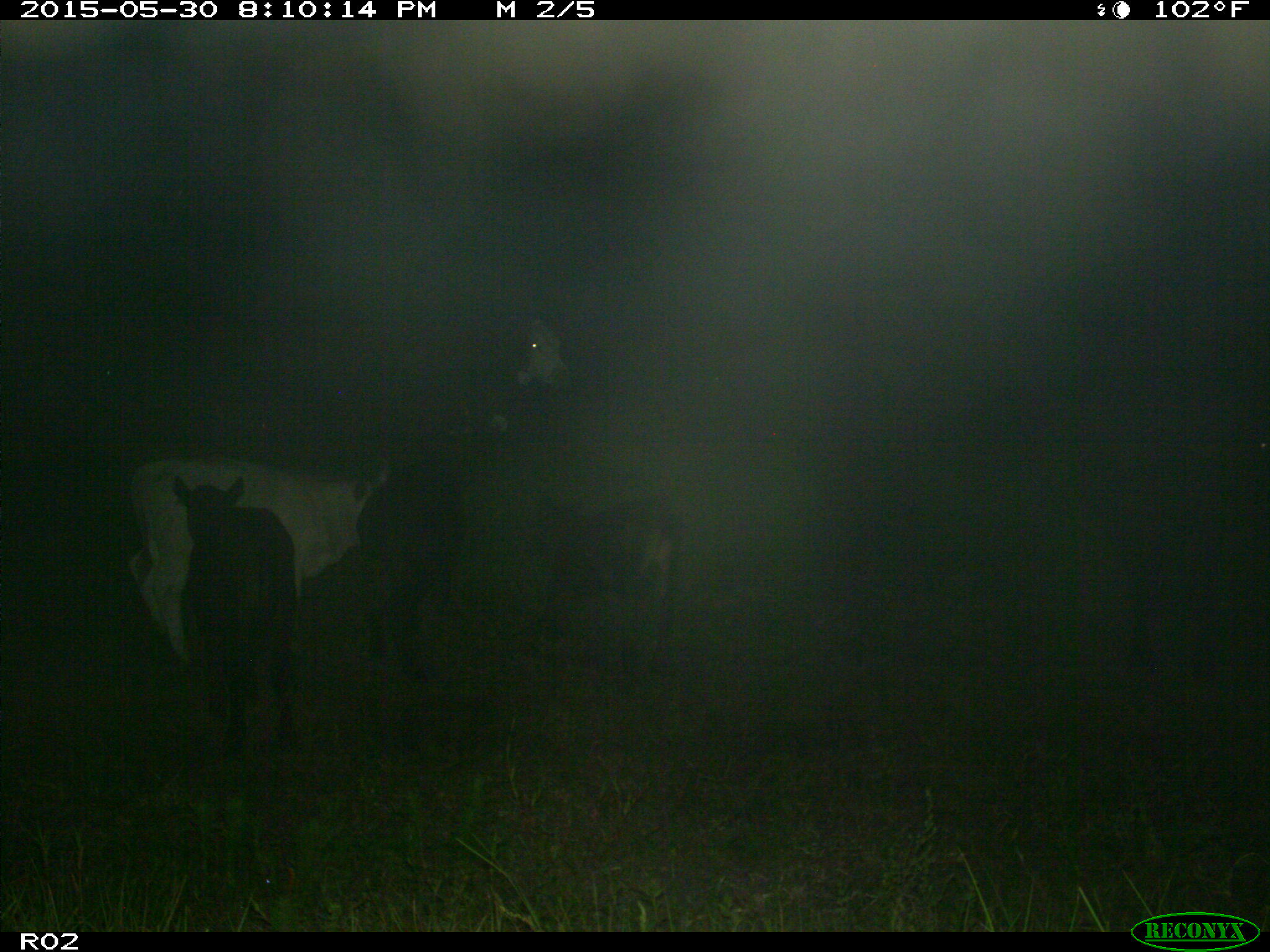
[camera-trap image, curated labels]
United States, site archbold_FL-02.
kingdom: Animalia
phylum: Chordata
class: Mammalia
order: Artiodactyla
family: Bovidae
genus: Bos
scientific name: Bos taurus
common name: domestic cow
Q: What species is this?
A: Bos taurus (domestic cow).